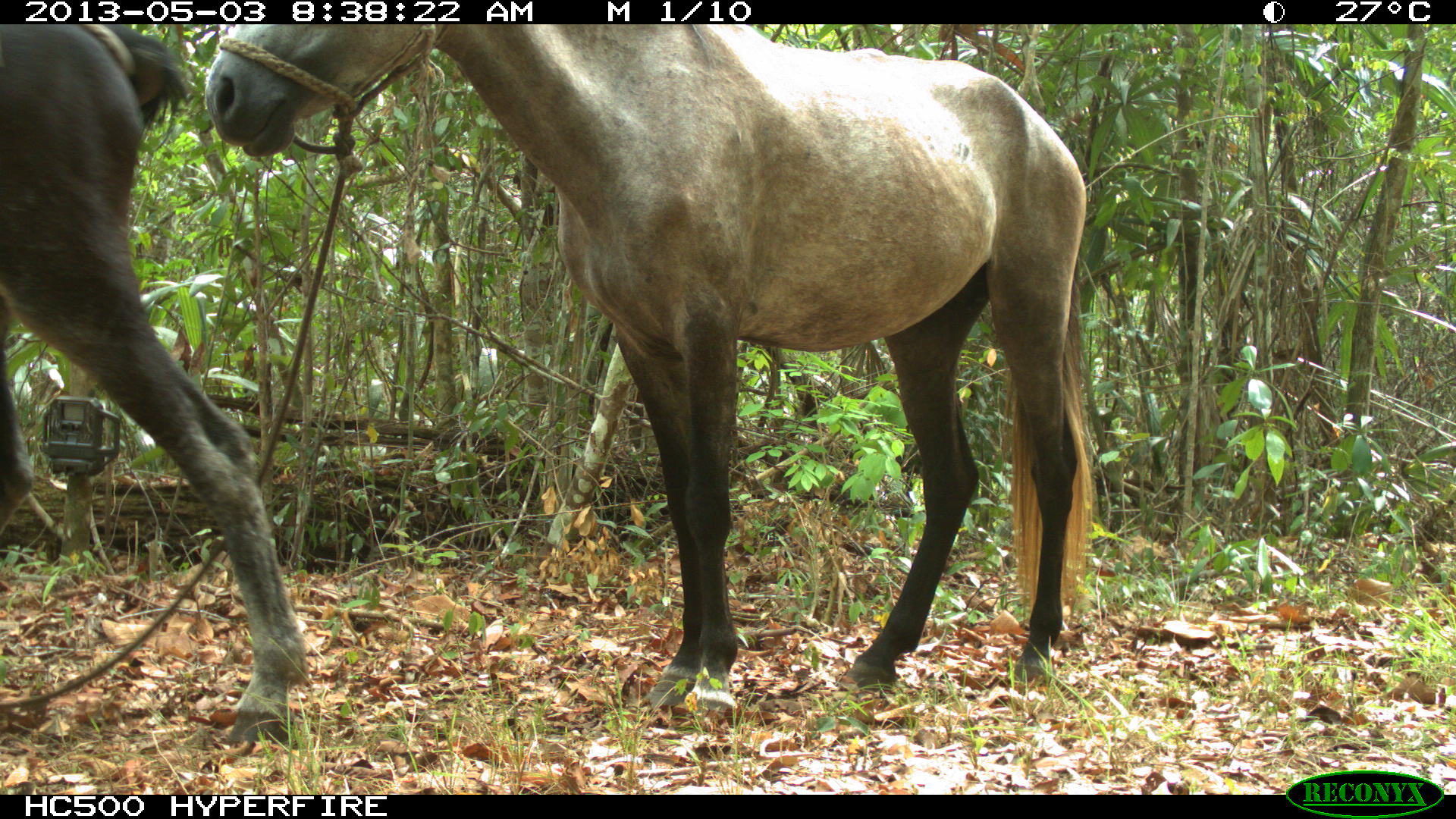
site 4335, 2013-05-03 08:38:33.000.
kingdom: Animalia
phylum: Chordata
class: Mammalia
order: Perissodactyla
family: Equidae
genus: Equus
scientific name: Equus ferus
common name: wild horse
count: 4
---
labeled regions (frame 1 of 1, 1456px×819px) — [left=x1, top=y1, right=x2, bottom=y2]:
equus ferus: [left=197, top=21, right=1099, bottom=718]; [left=0, top=20, right=311, bottom=751]